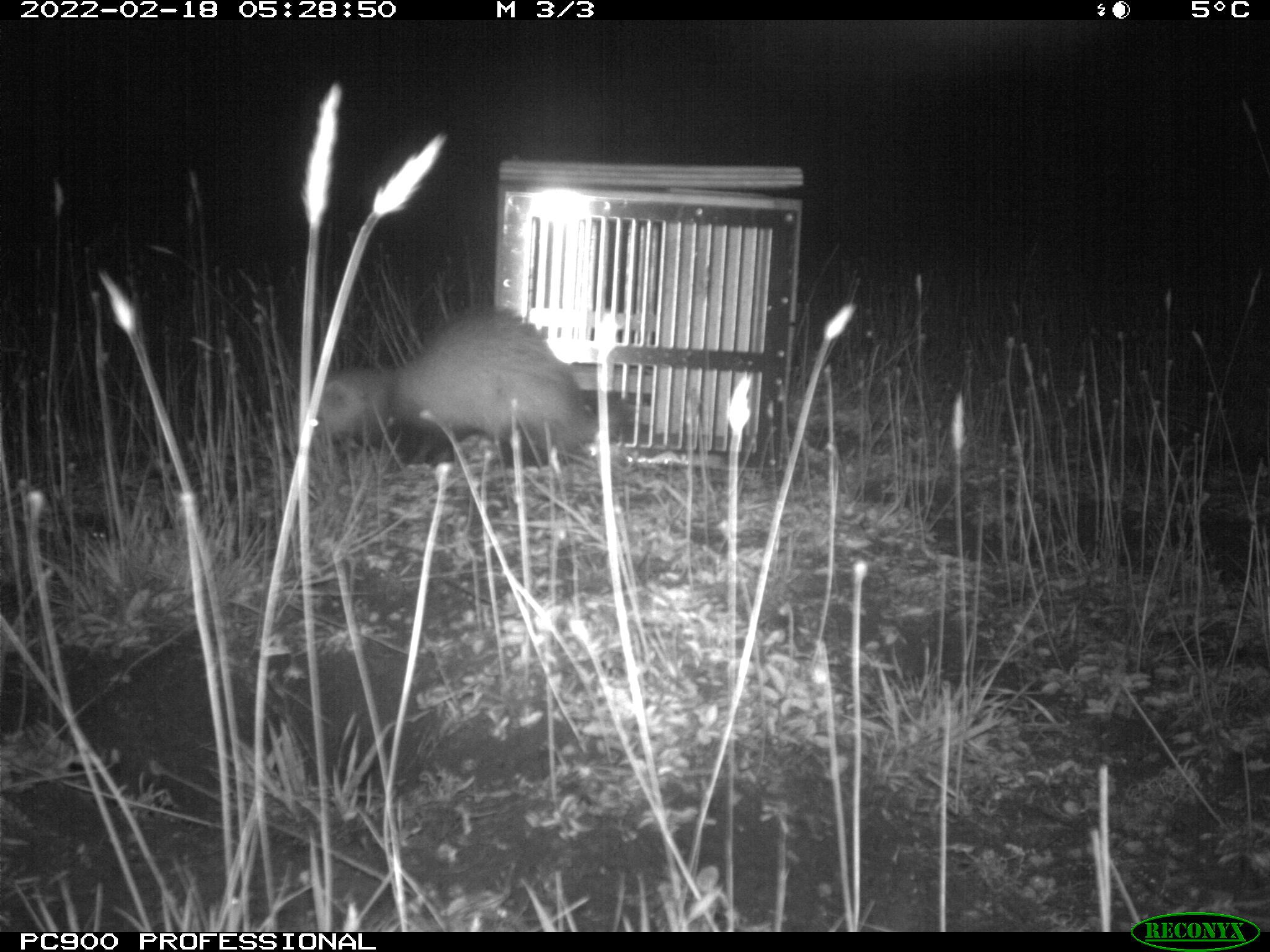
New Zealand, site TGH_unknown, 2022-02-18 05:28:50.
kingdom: Animalia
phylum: Chordata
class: Mammalia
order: Carnivora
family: Mustelidae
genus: Mustela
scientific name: Mustela furo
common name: ferret